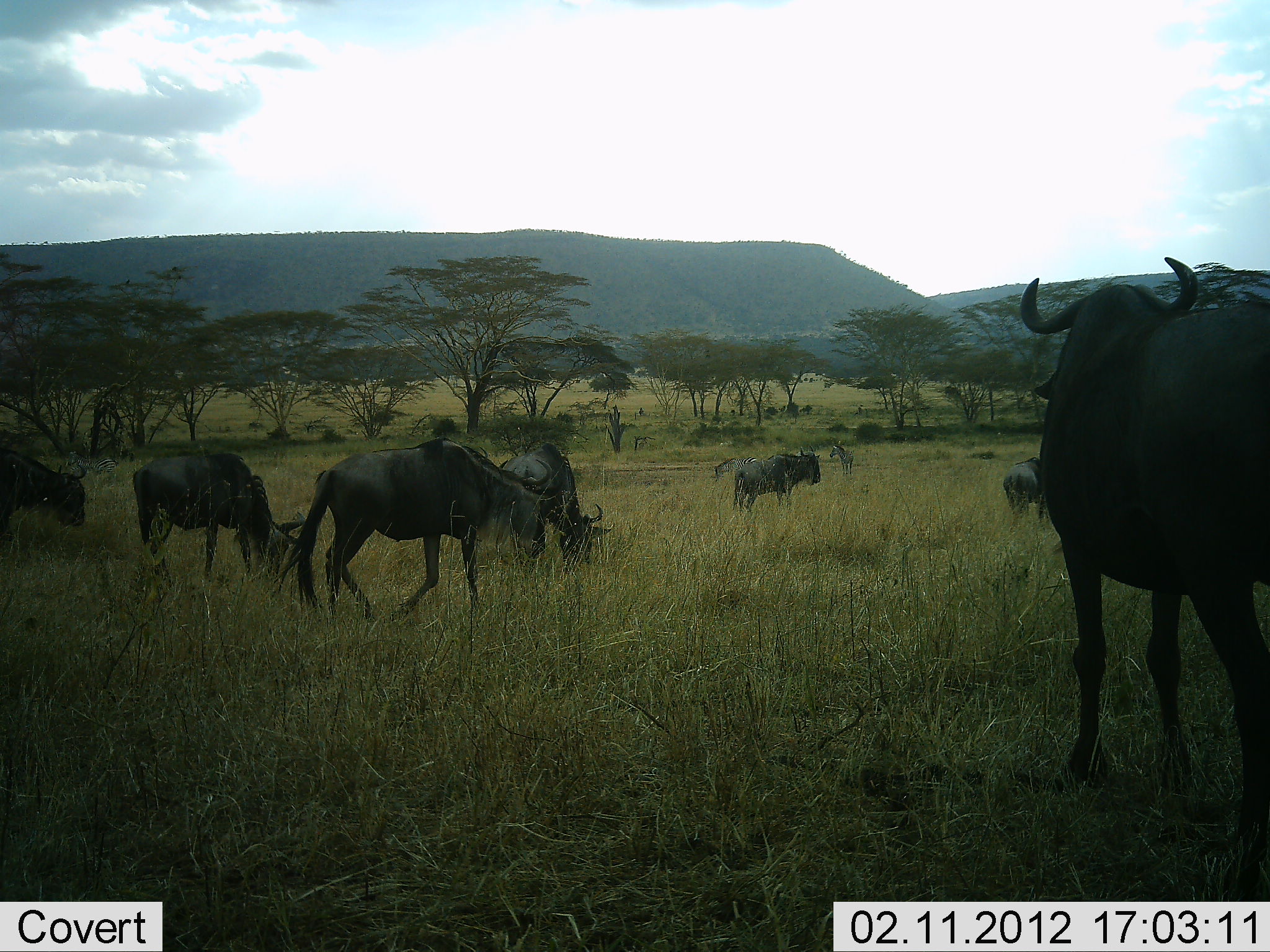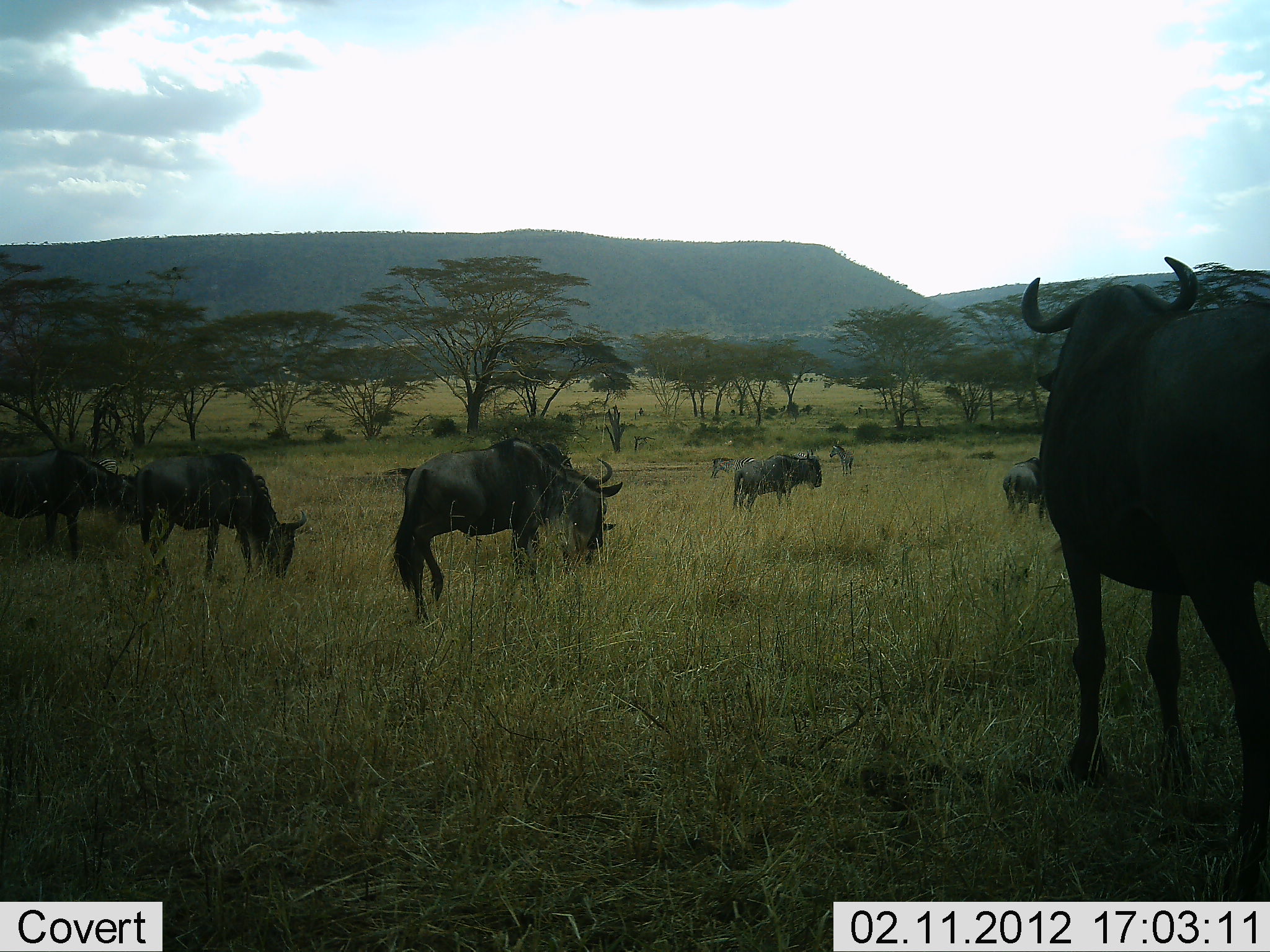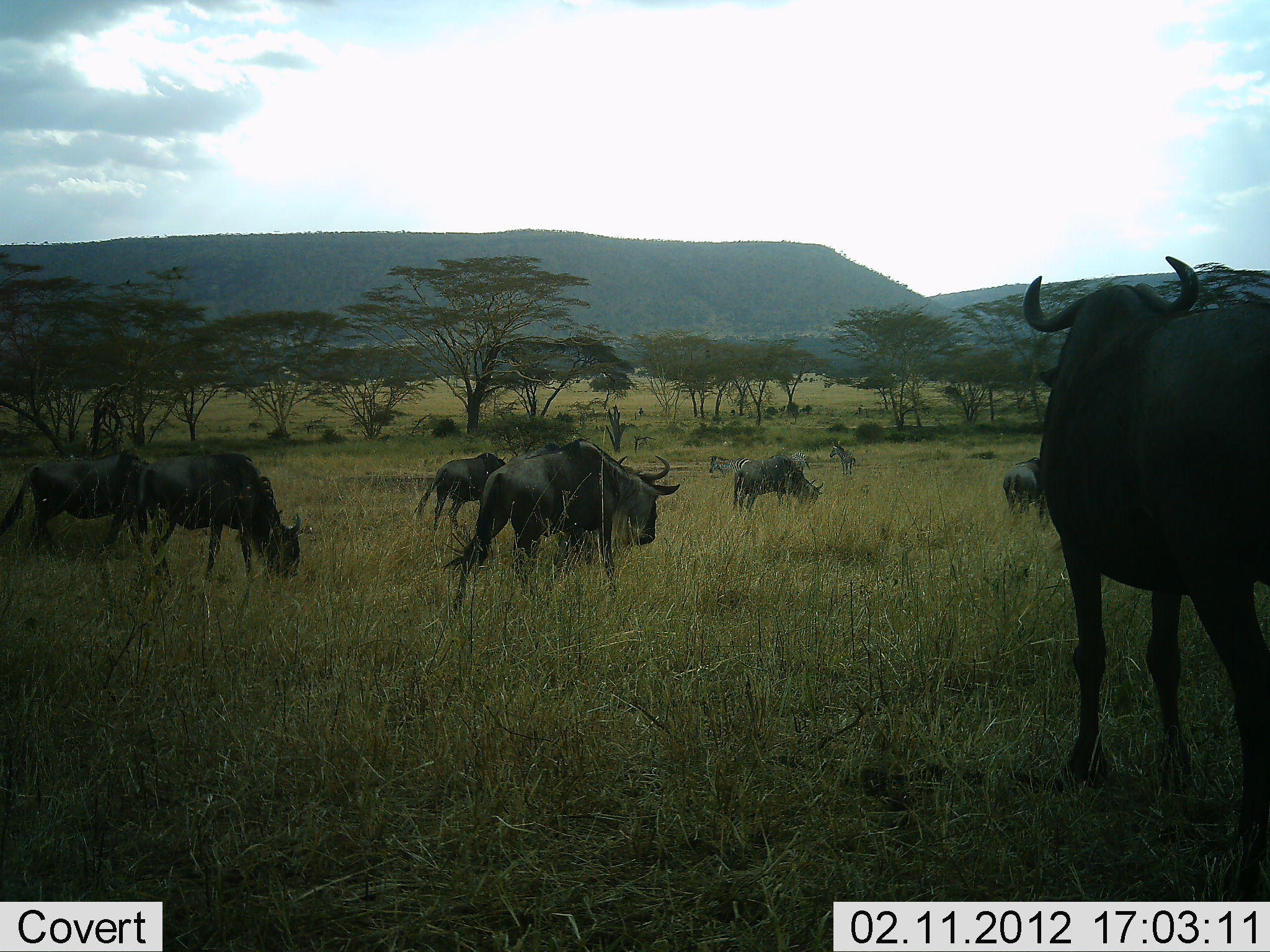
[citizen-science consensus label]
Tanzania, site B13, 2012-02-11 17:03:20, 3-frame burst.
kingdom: Animalia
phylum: Chordata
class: Mammalia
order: Artiodactyla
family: Bovidae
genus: Connochaetes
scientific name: Connochaetes taurinus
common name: blue wildebeest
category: wildebeest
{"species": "wildebeest (blue wildebeest) (Connochaetes taurinus)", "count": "8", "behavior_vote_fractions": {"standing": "72%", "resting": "3%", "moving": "62%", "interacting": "0%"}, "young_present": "0%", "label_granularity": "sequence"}